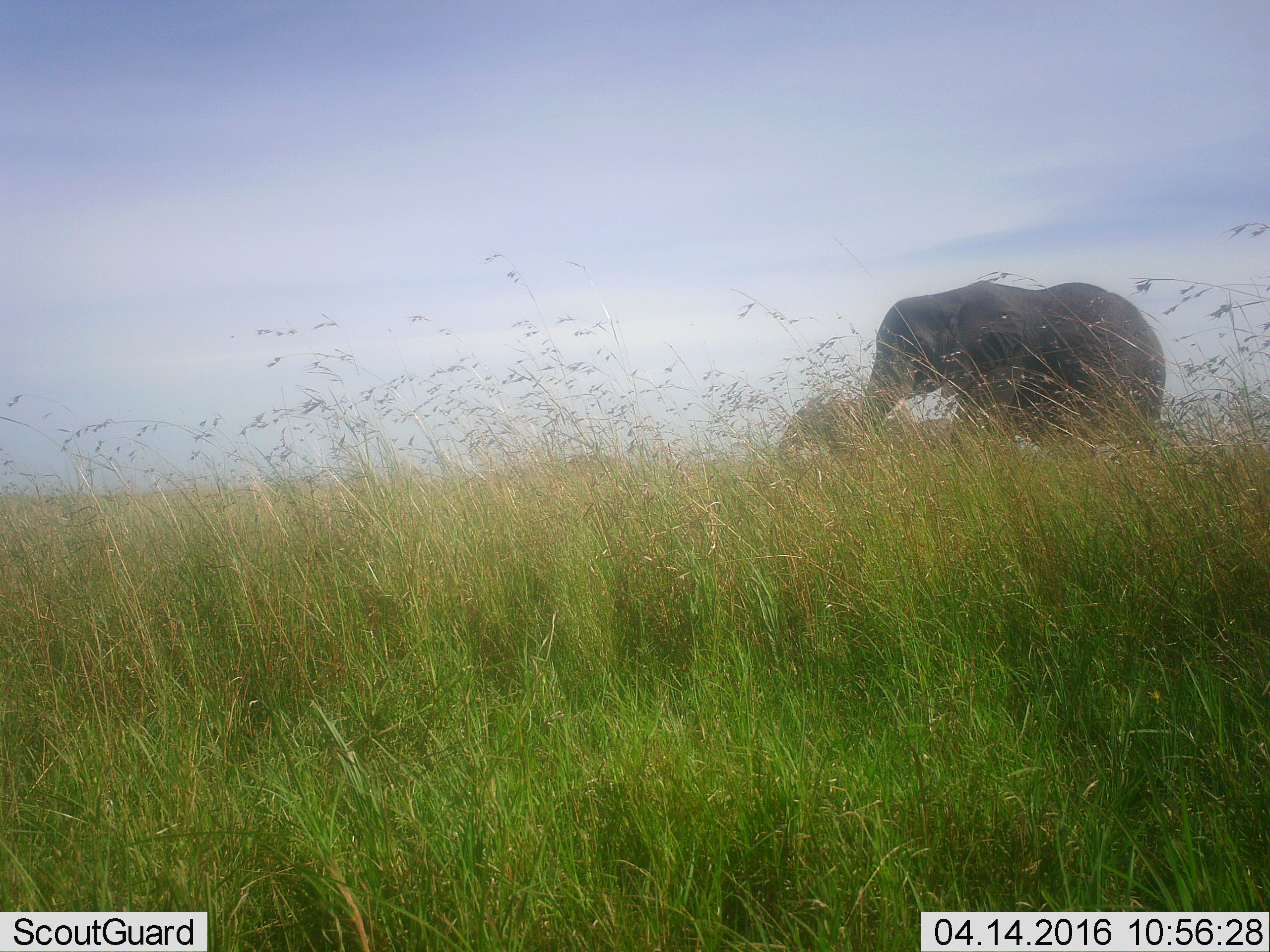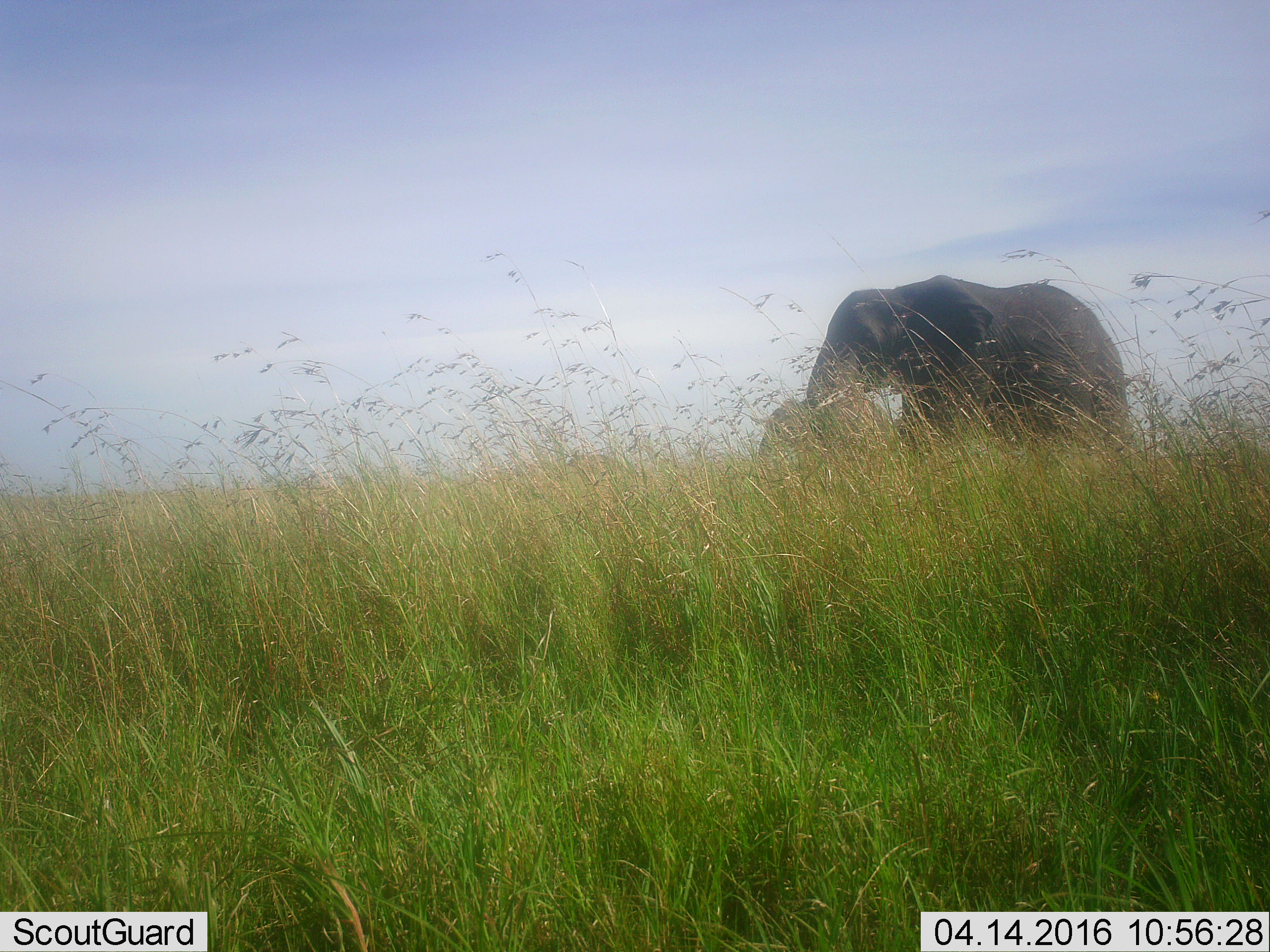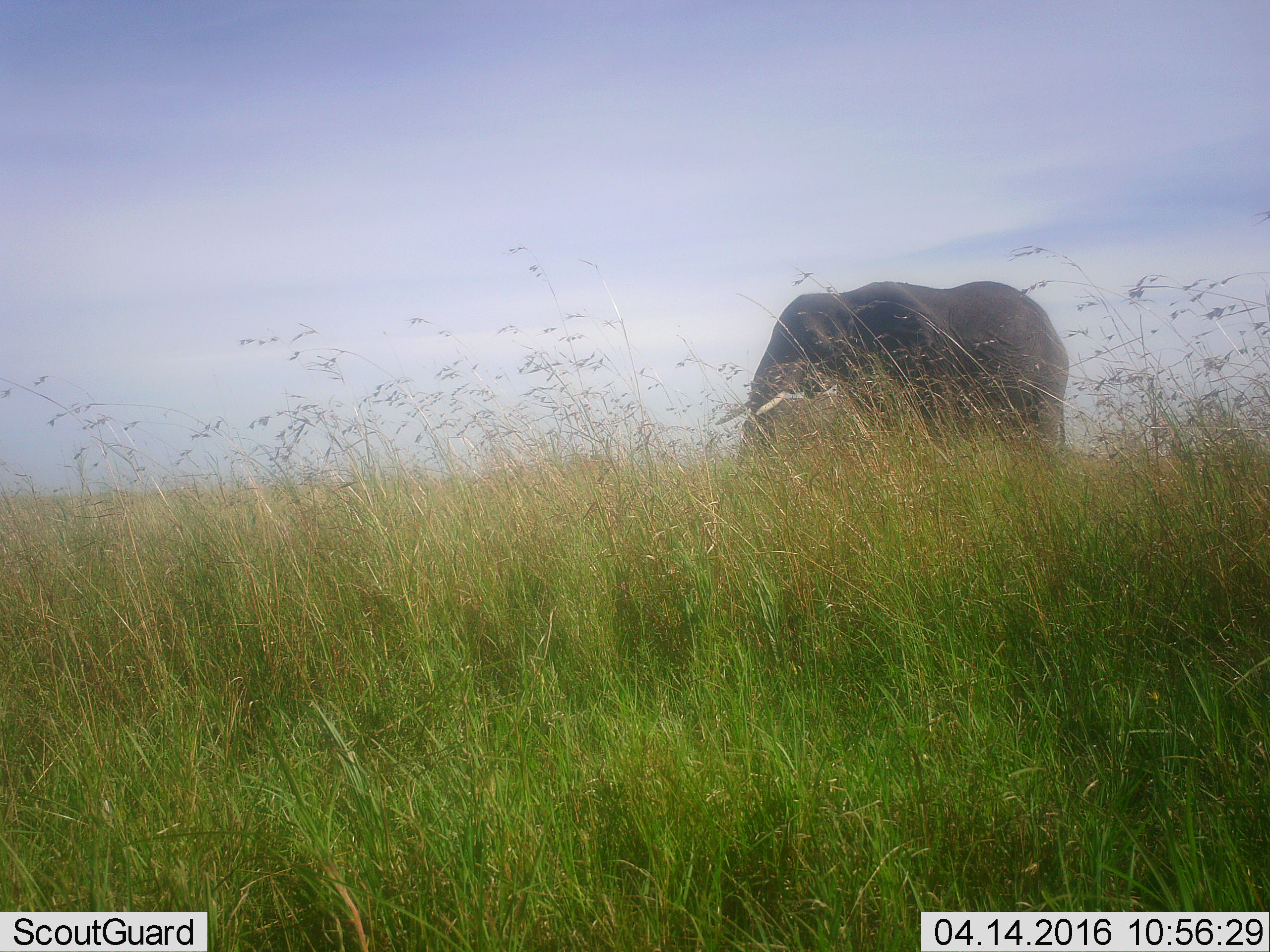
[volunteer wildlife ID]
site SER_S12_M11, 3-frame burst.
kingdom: Animalia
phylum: Chordata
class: Mammalia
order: Proboscidea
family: Elephantidae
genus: Loxodonta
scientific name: Loxodonta africana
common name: african bush elephant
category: elephant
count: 2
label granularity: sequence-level